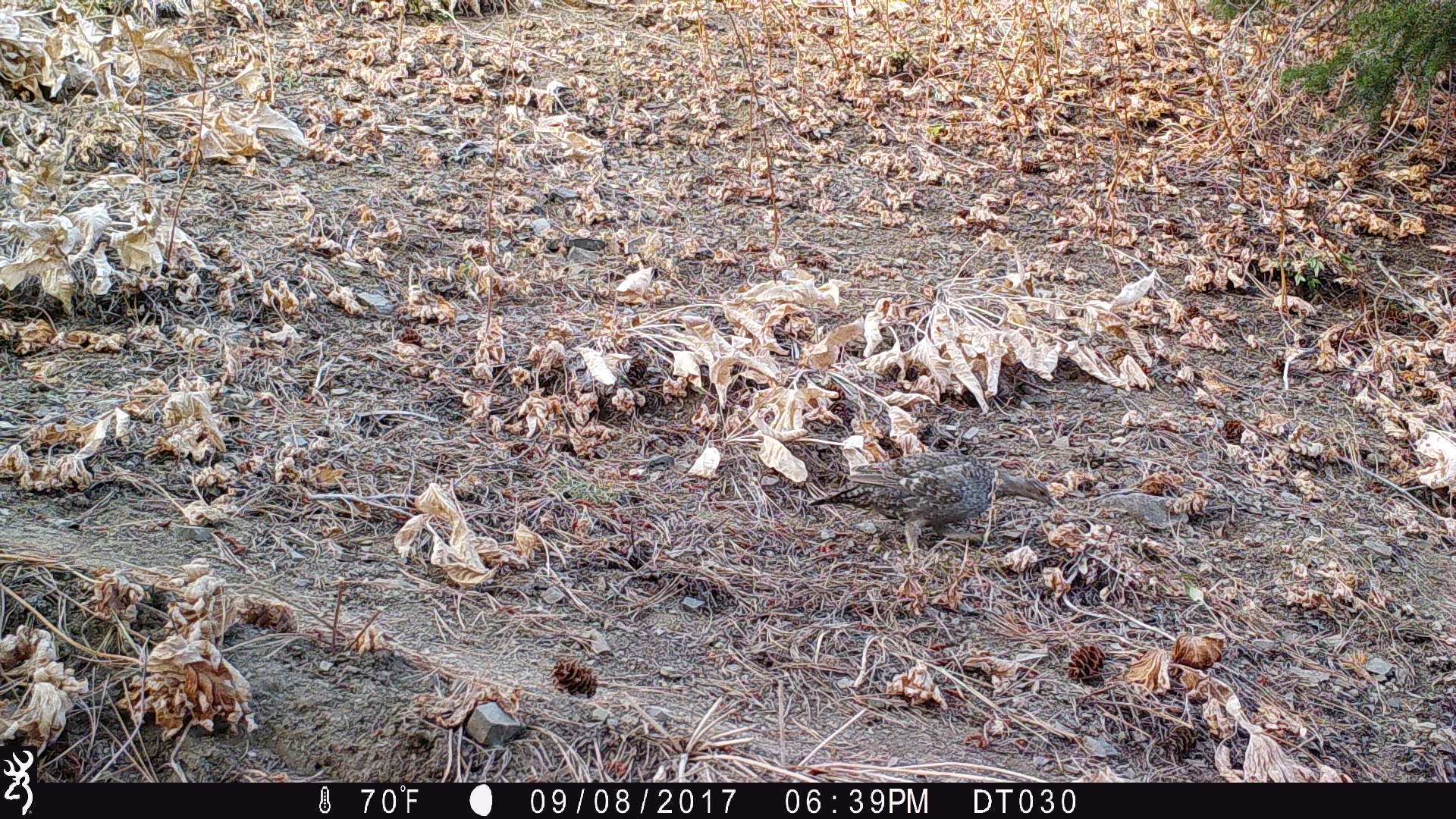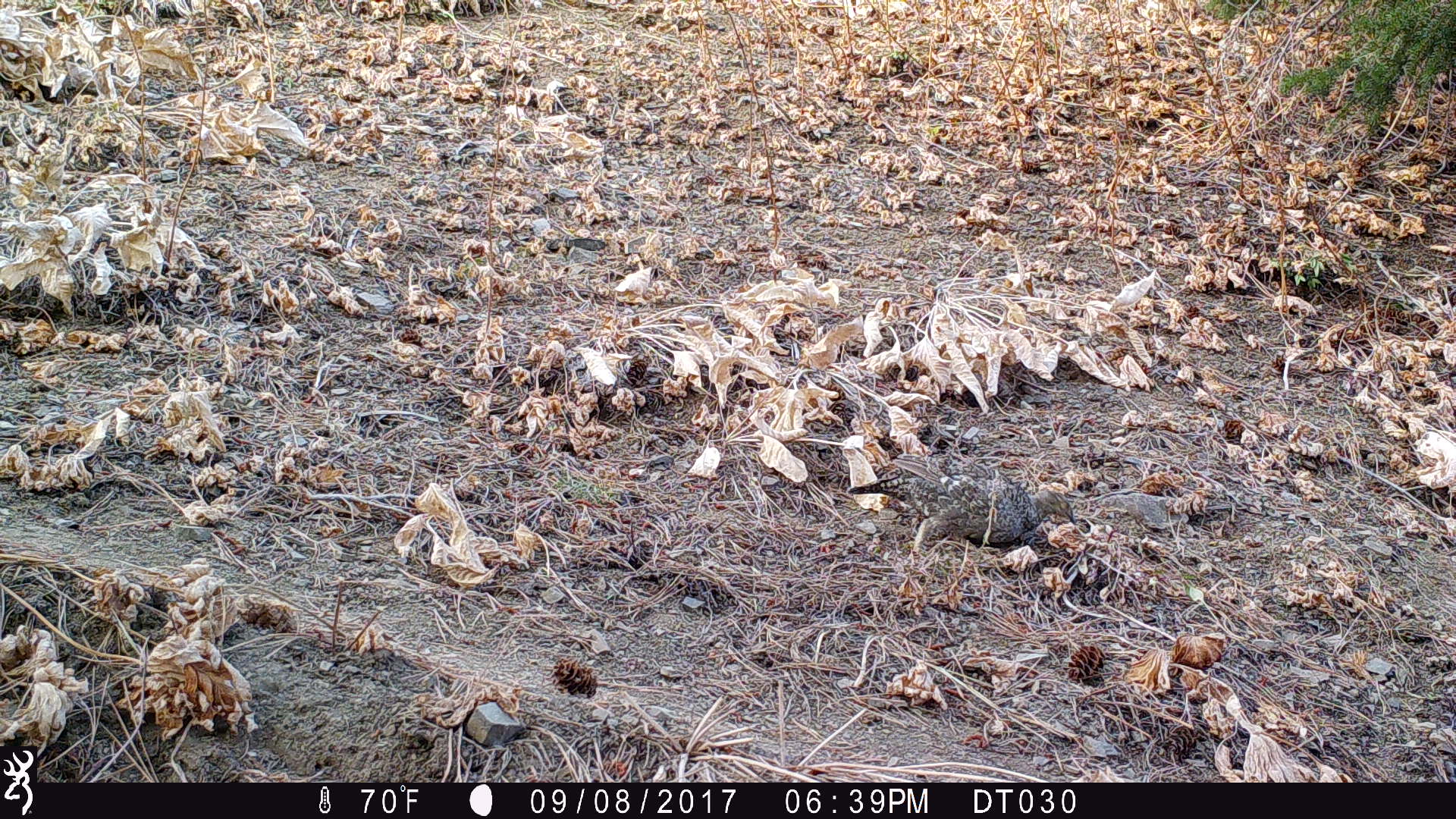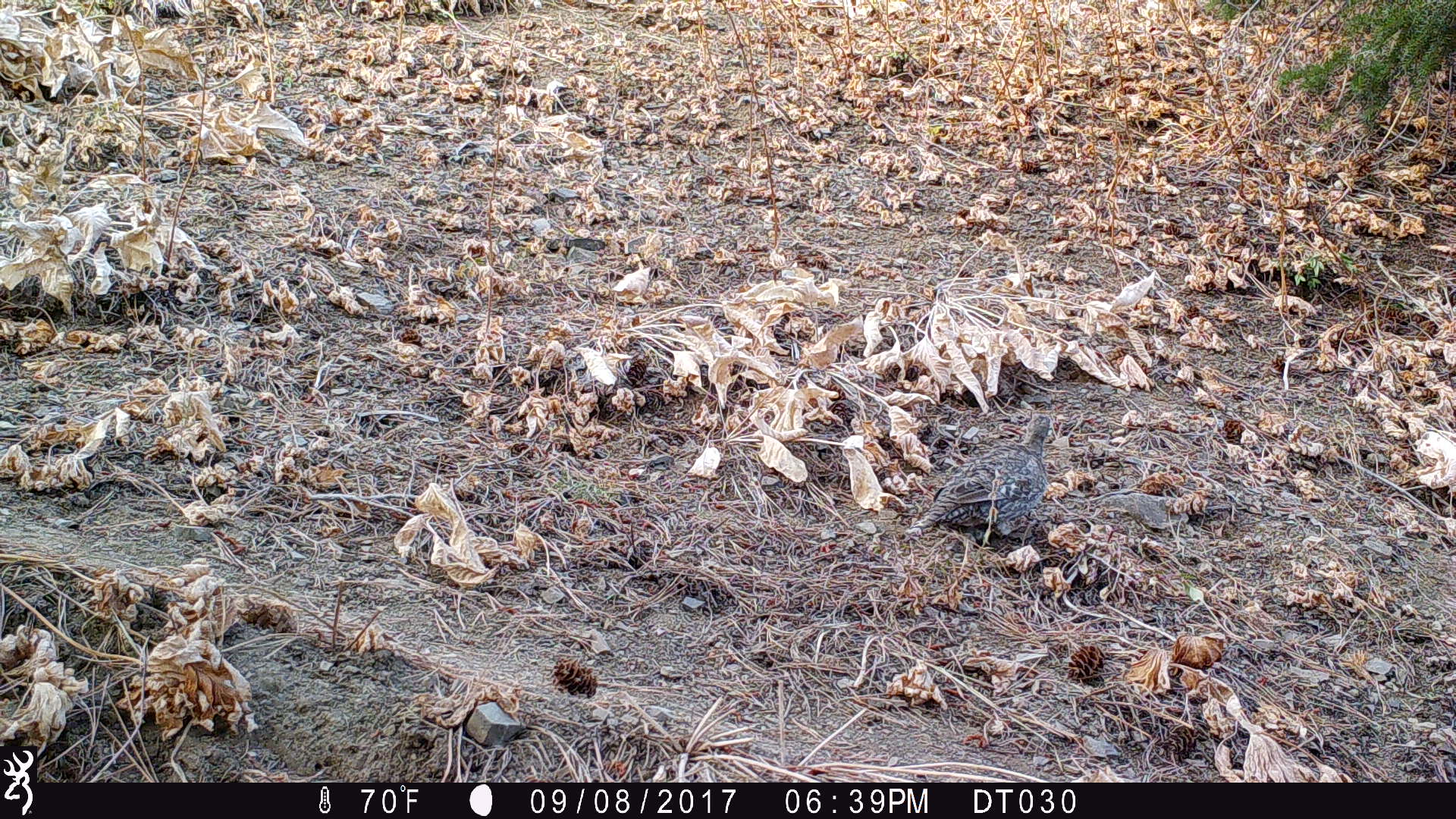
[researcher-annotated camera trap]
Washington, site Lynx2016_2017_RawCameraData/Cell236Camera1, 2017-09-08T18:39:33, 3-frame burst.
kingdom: Animalia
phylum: Chordata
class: Aves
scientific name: Aves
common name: birds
Aves (birds). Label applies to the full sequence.